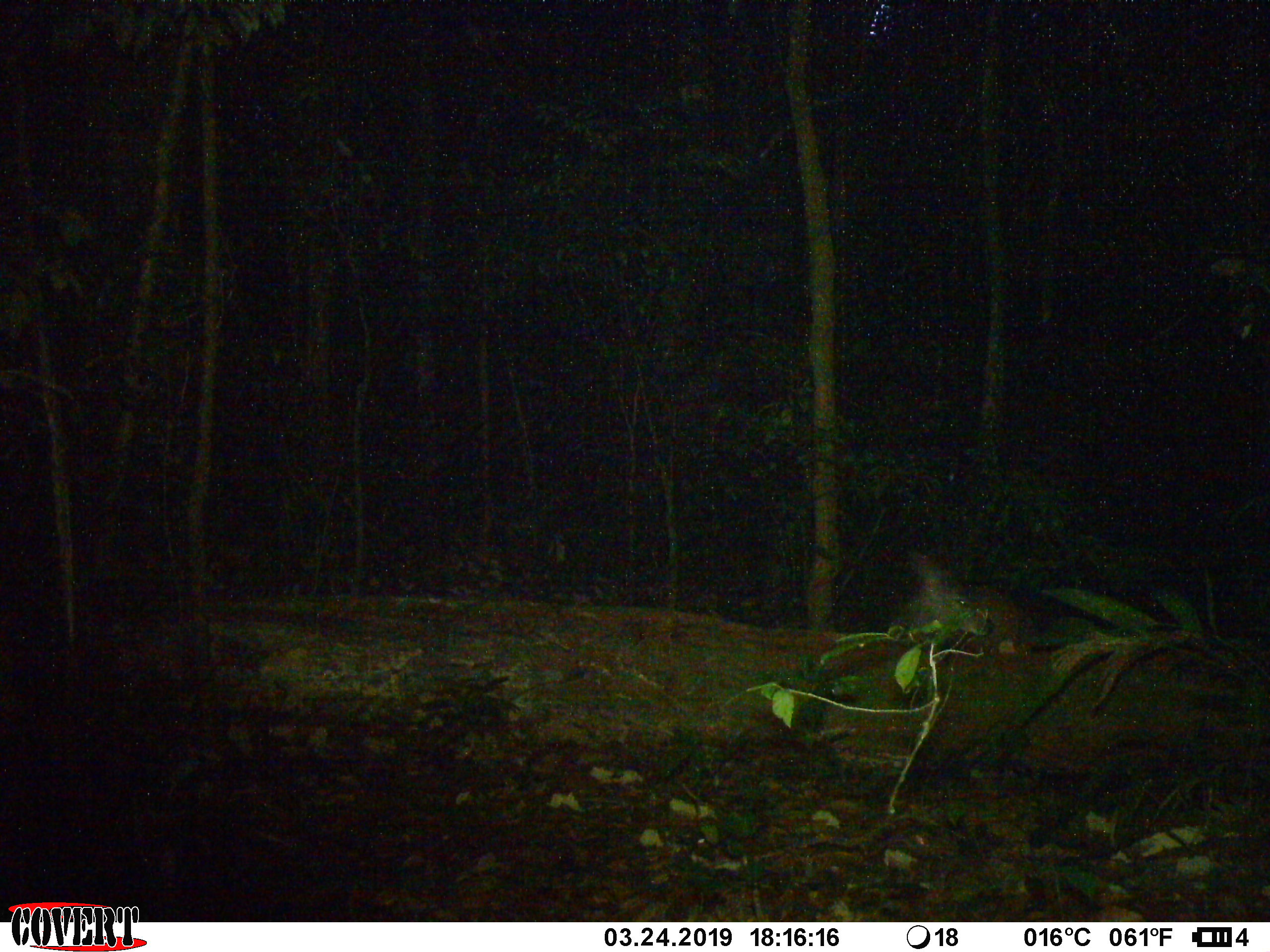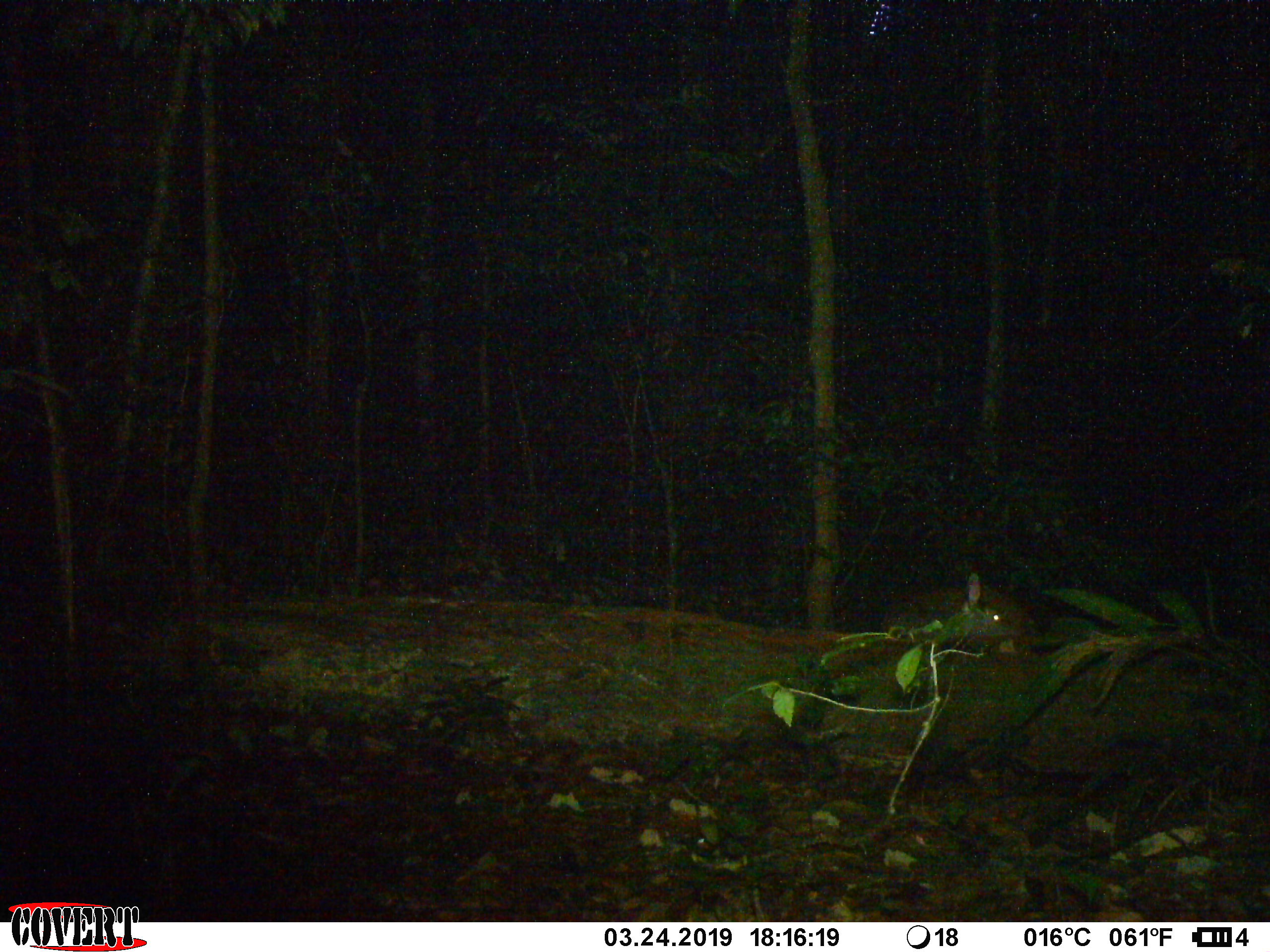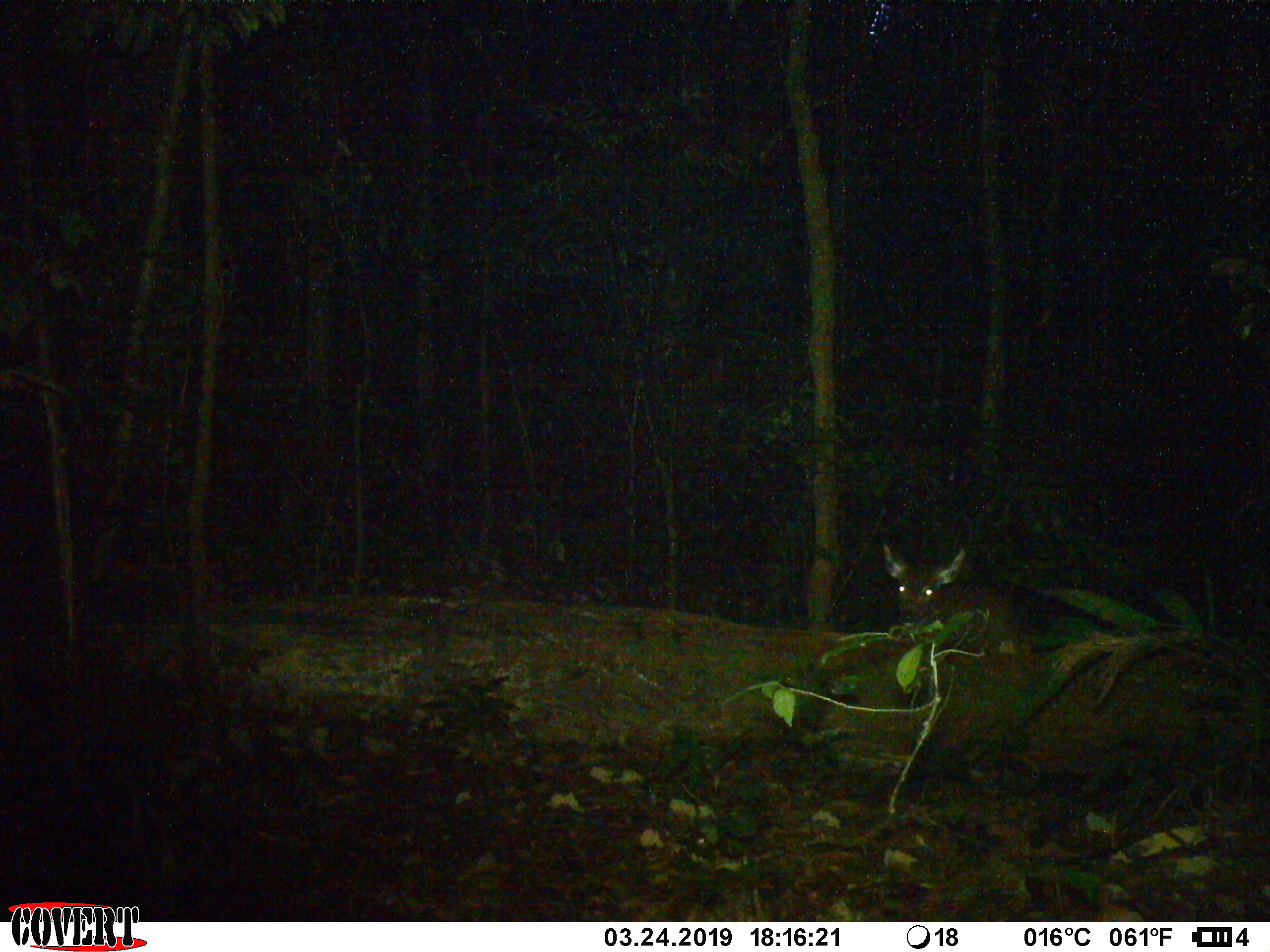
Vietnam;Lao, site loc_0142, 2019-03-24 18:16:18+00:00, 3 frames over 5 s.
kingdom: Animalia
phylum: Chordata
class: Mammalia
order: Artiodactyla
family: Cervidae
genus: Rusa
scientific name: Rusa unicolor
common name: sambar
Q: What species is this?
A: Sambar (Rusa unicolor).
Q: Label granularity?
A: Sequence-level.